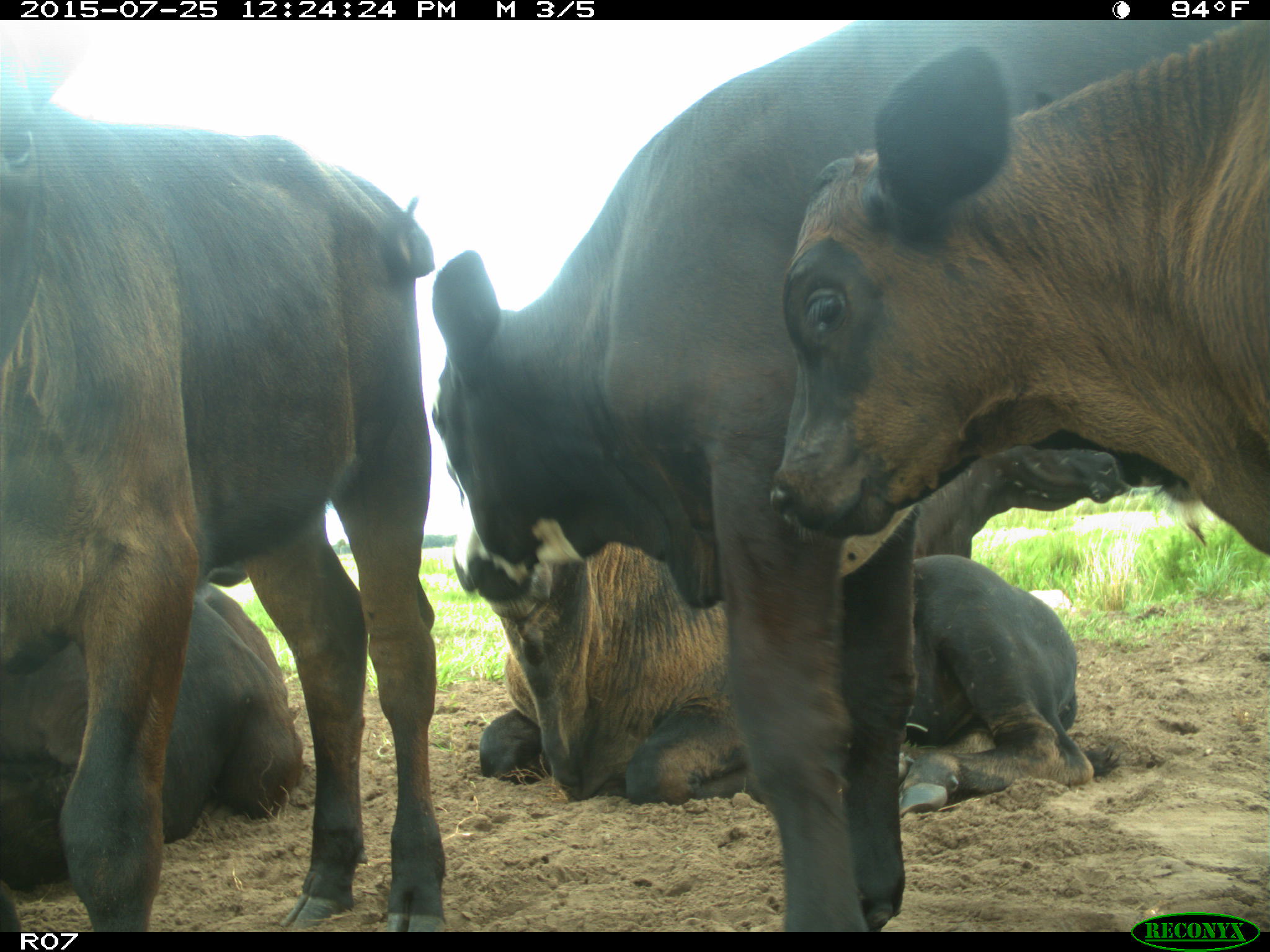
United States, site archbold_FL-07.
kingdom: Animalia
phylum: Chordata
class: Mammalia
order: Artiodactyla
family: Bovidae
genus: Bos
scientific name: Bos taurus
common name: domestic cow